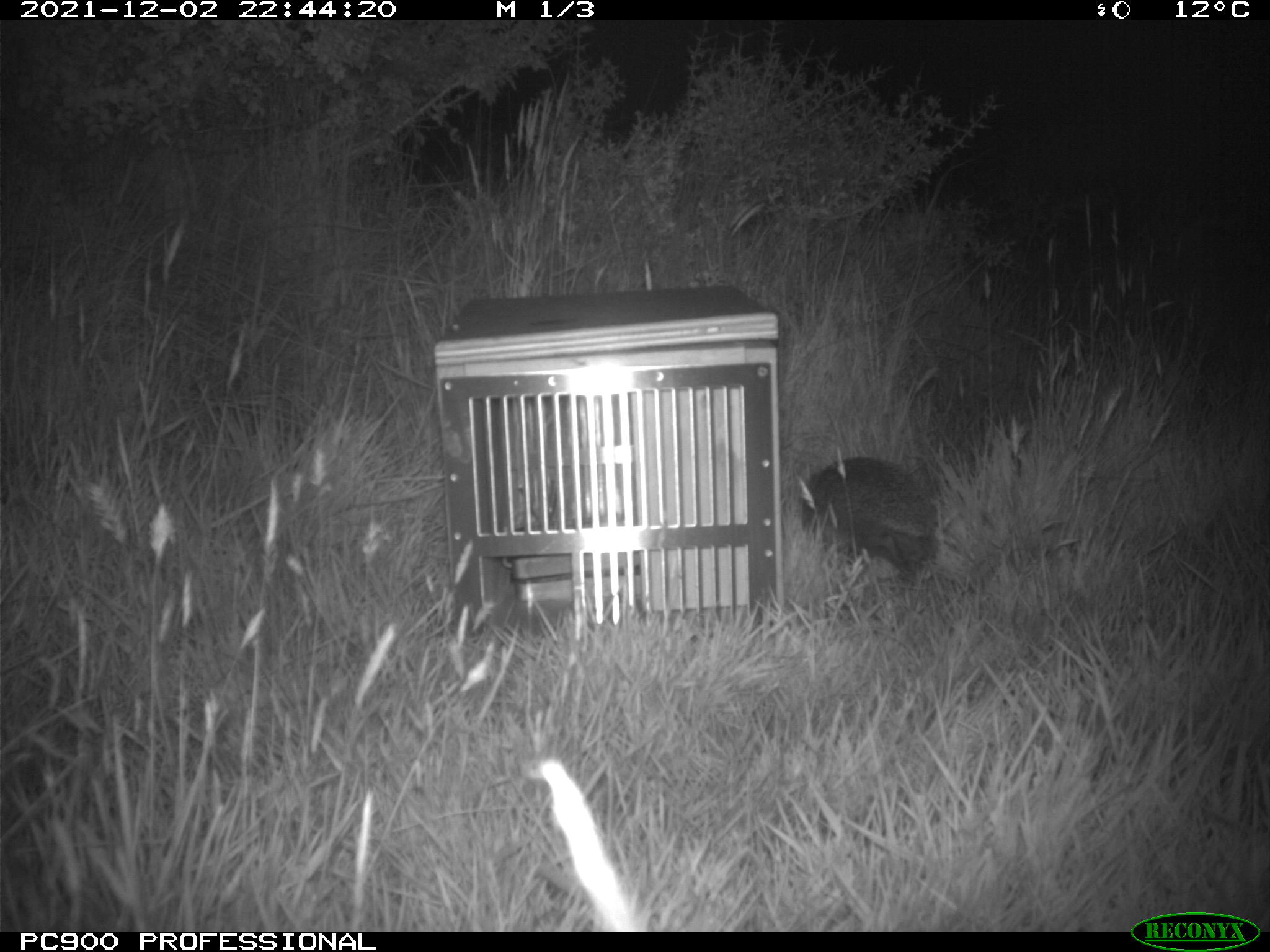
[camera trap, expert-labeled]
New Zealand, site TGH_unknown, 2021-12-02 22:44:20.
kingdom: Animalia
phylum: Chordata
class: Mammalia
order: Eulipotyphla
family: Erinaceidae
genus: Erinaceus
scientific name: Erinaceus europaeus europaeus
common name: european hedgehog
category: hedgehog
Hedgehog (european hedgehog) (Erinaceus europaeus europaeus).